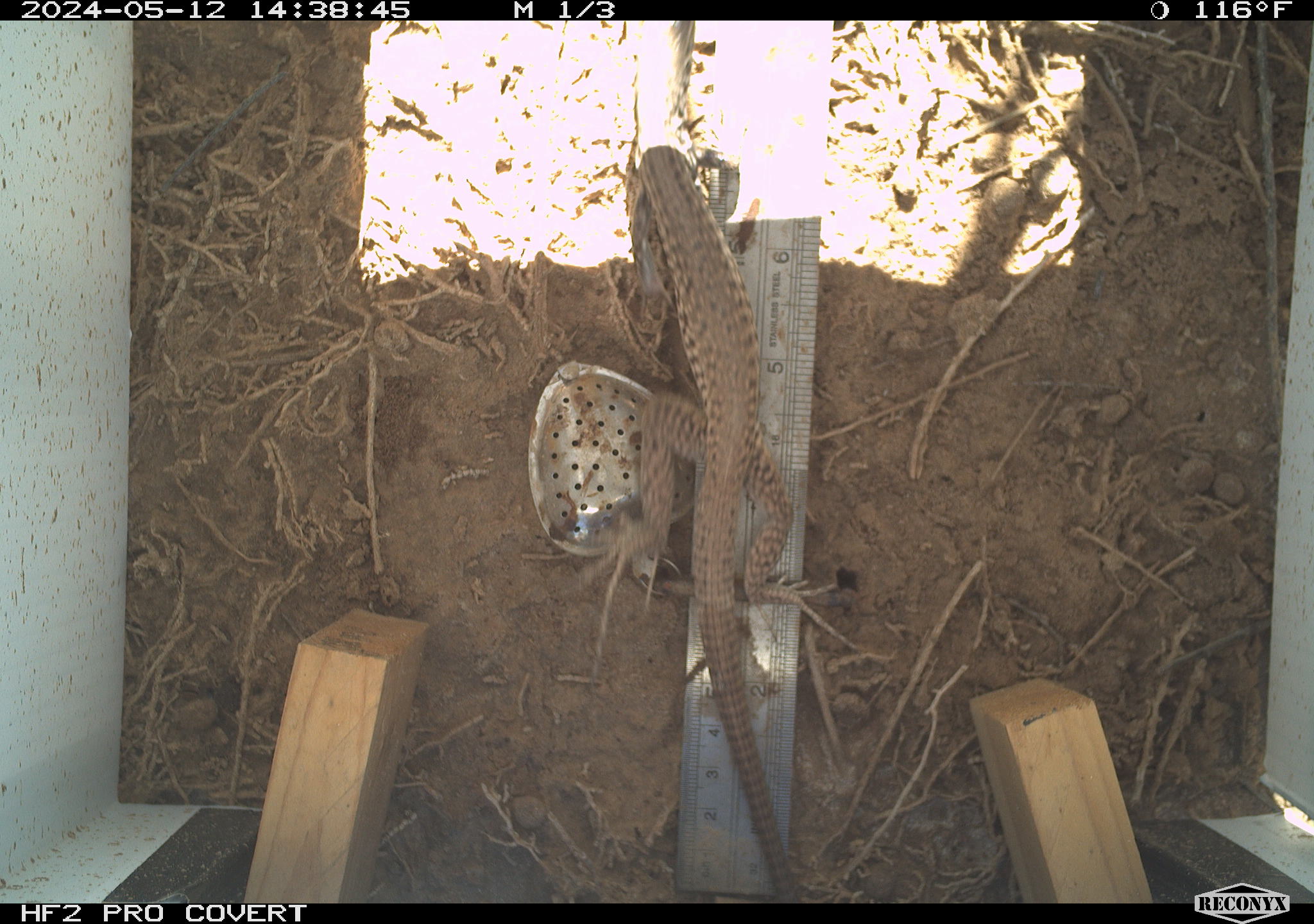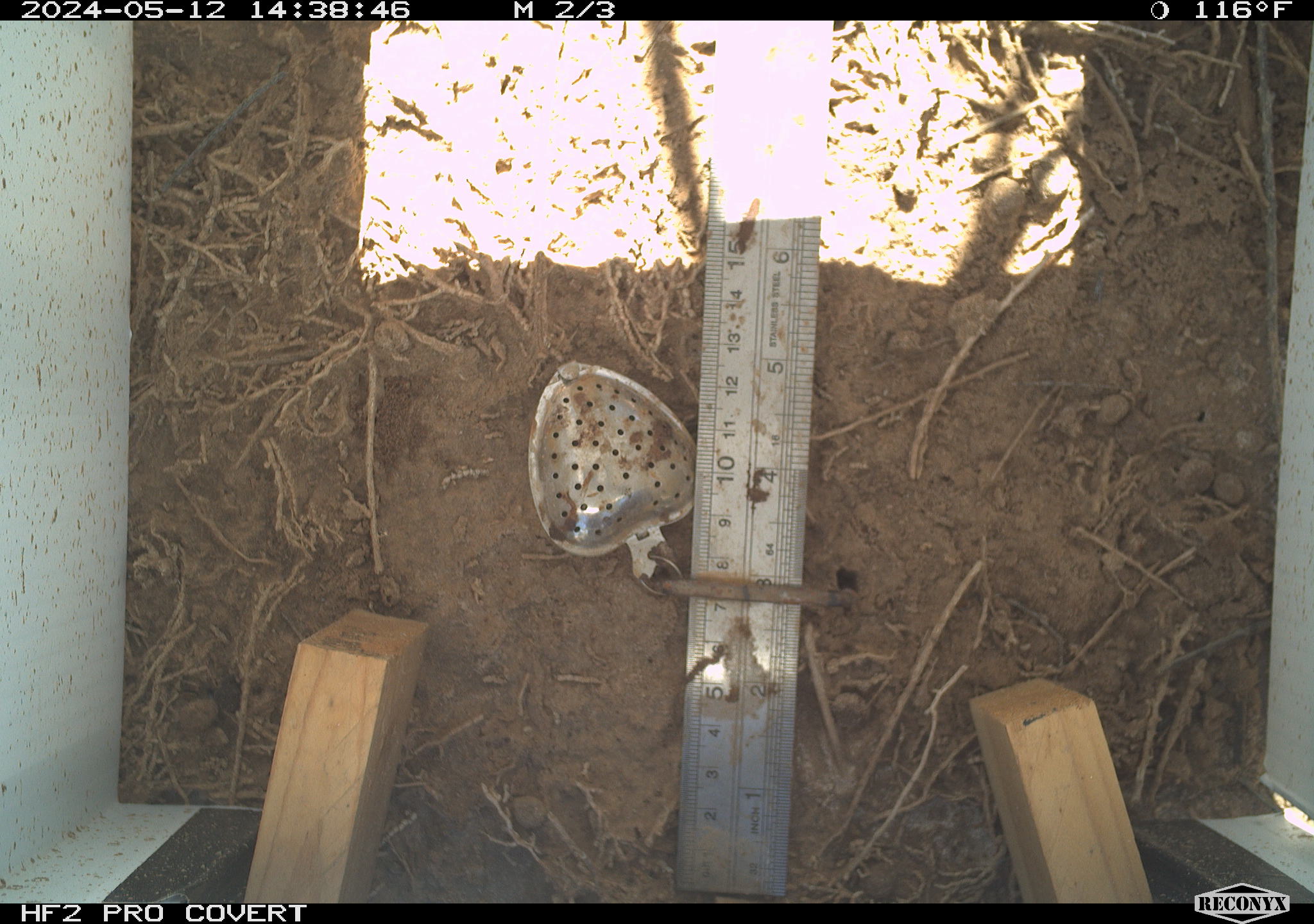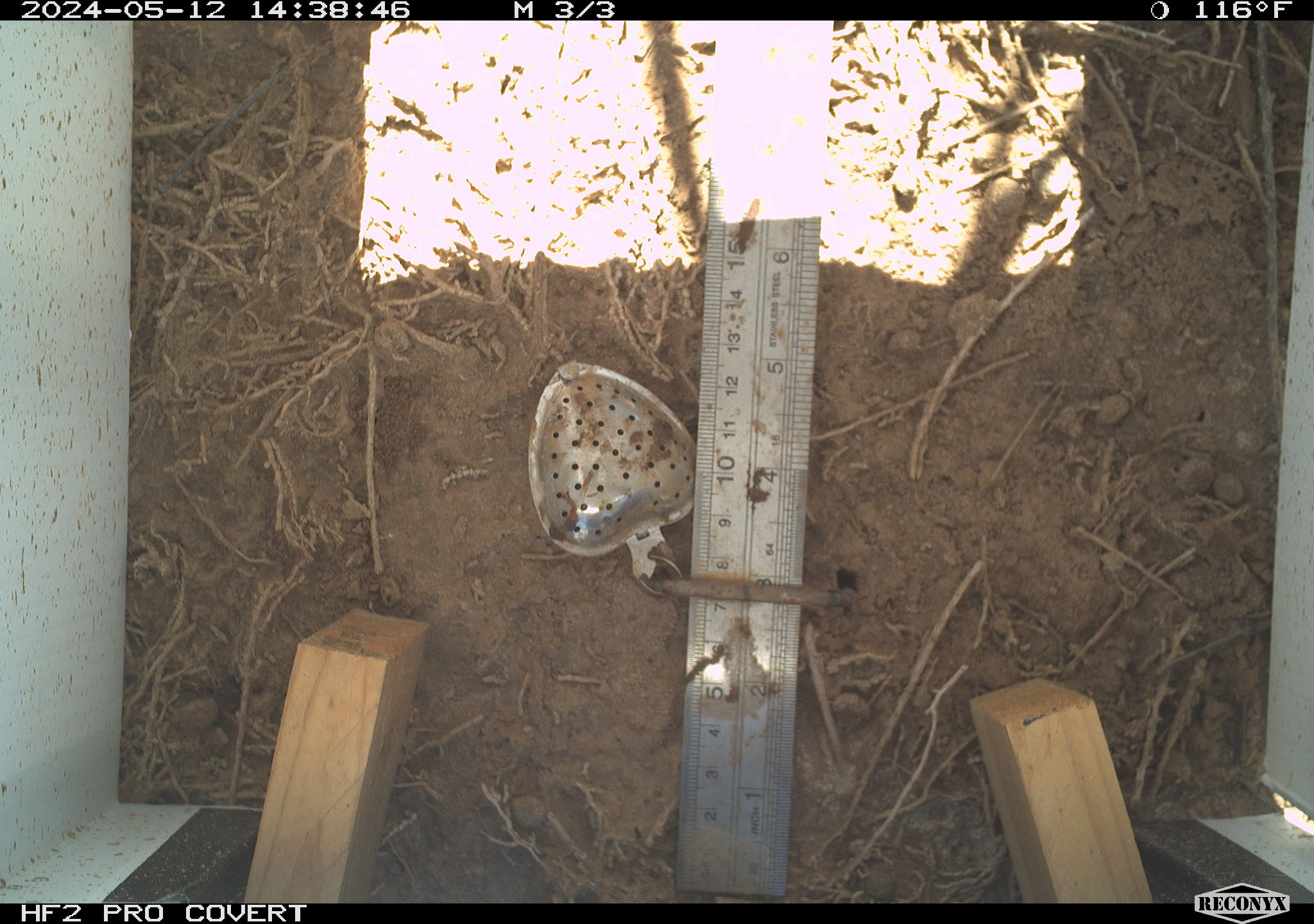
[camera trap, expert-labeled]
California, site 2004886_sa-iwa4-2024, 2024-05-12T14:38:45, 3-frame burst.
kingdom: Animalia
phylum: Chordata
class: Reptilia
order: Squamata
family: Teiidae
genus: Aspidoscelis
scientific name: Aspidoscelis tigris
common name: western whiptail